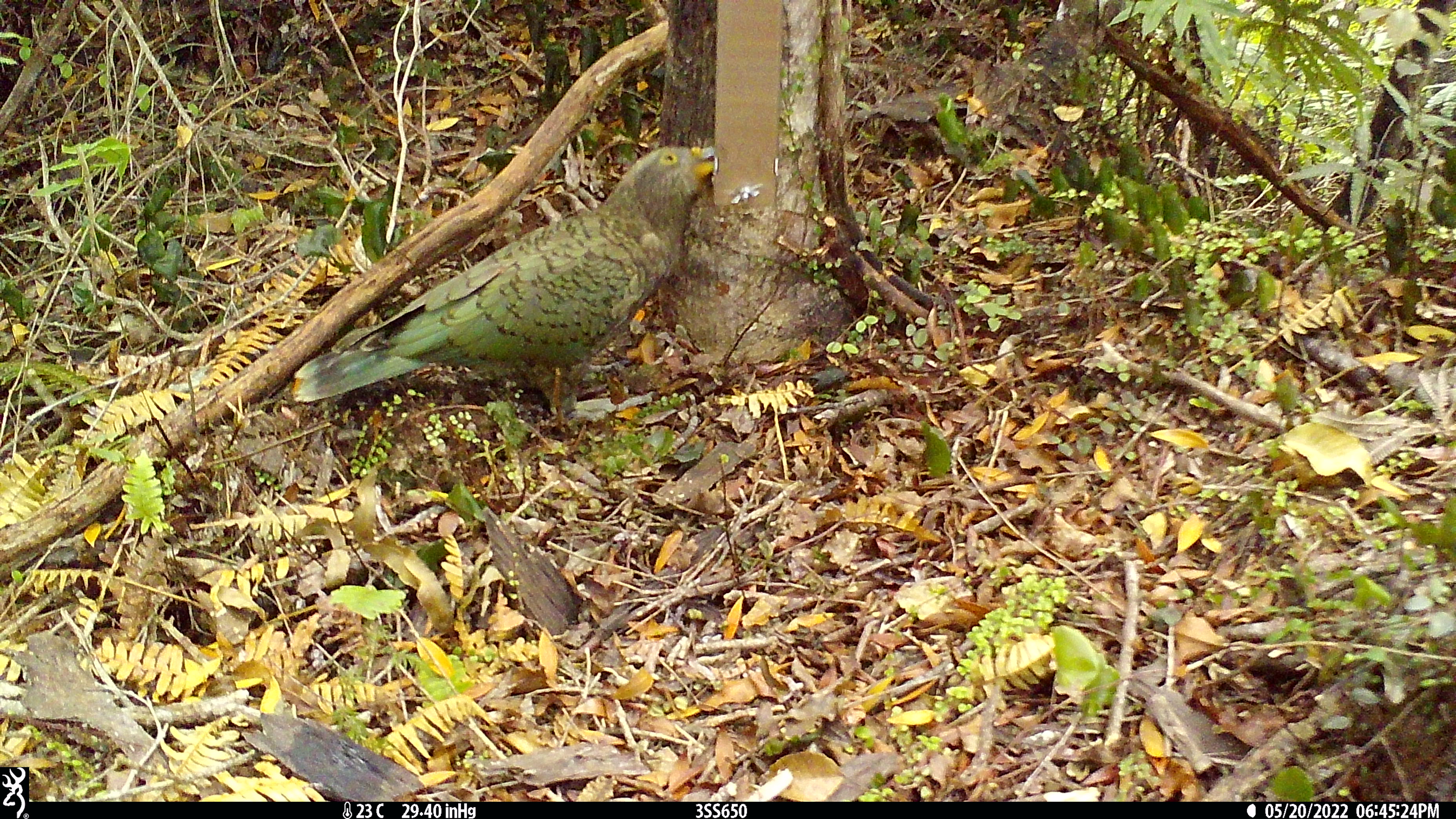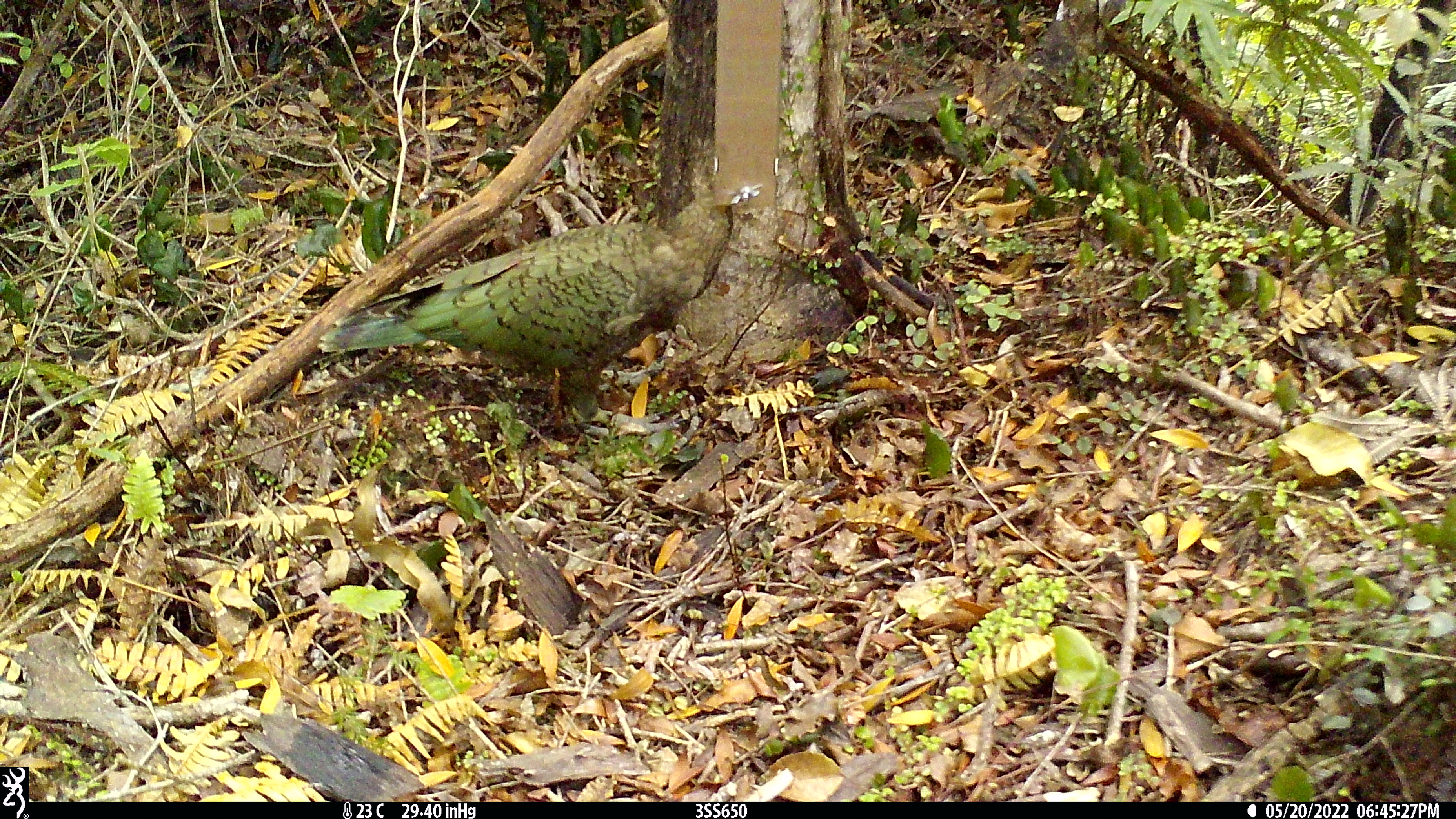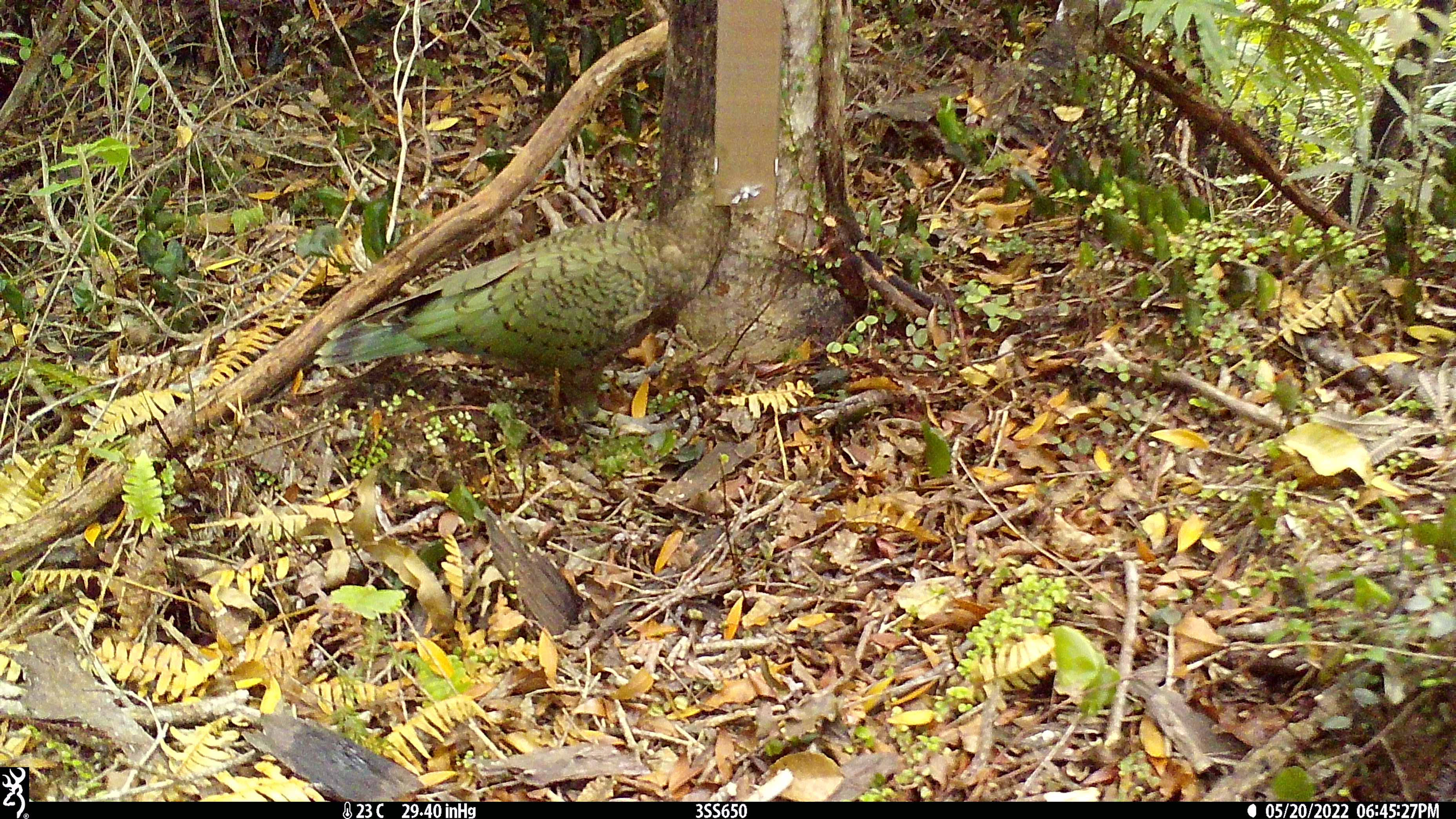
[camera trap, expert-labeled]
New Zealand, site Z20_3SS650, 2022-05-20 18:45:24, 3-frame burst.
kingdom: Animalia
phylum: Chordata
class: Aves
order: Psittaciformes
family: Strigopidae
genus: Nestor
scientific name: Nestor notabilis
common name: kea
Kea (Nestor notabilis).